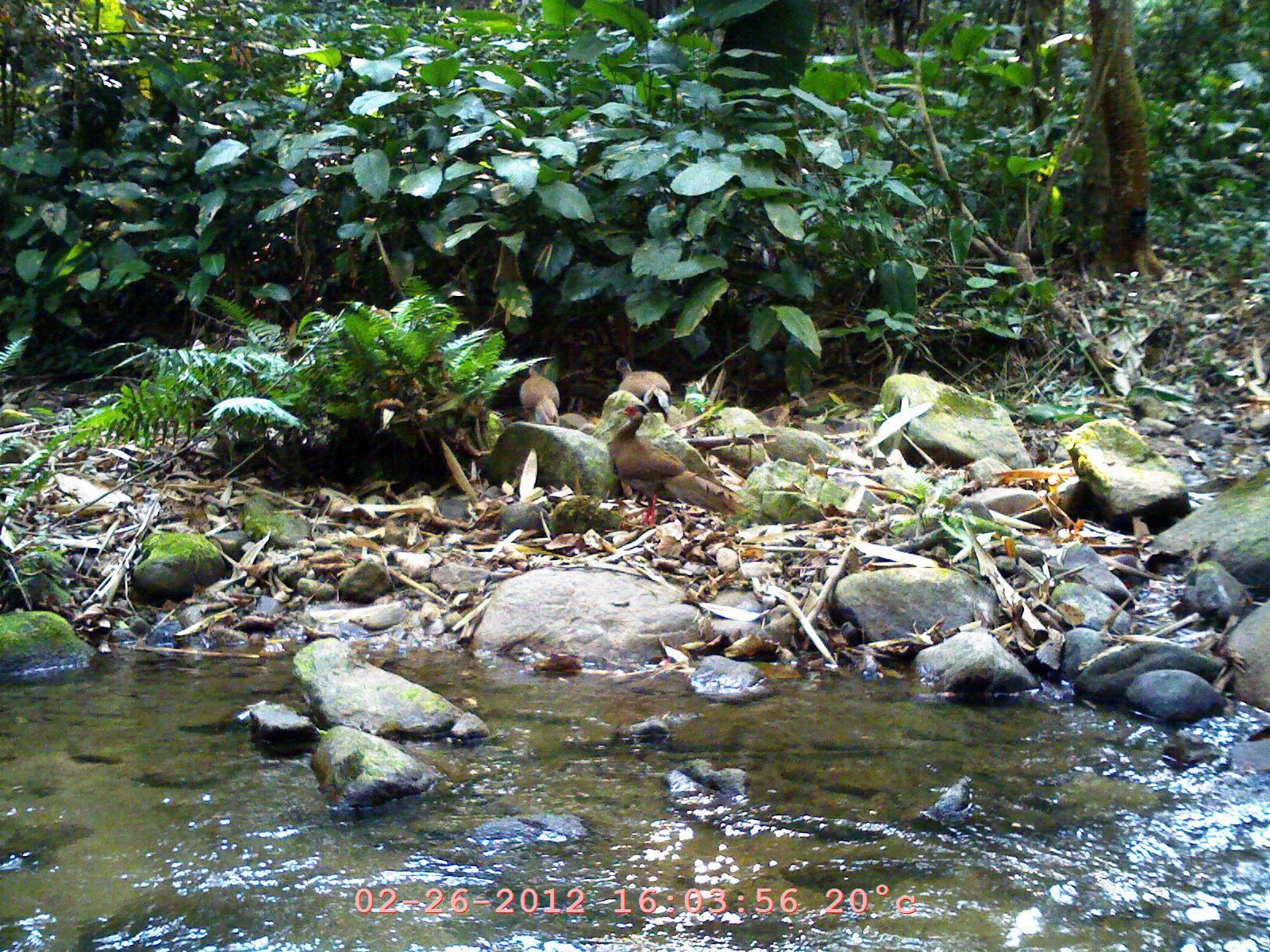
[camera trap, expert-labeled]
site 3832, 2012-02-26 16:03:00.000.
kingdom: Animalia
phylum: Chordata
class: Aves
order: Galliformes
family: Phasianidae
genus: Lophura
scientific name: Lophura nycthemera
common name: silver pheasant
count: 3